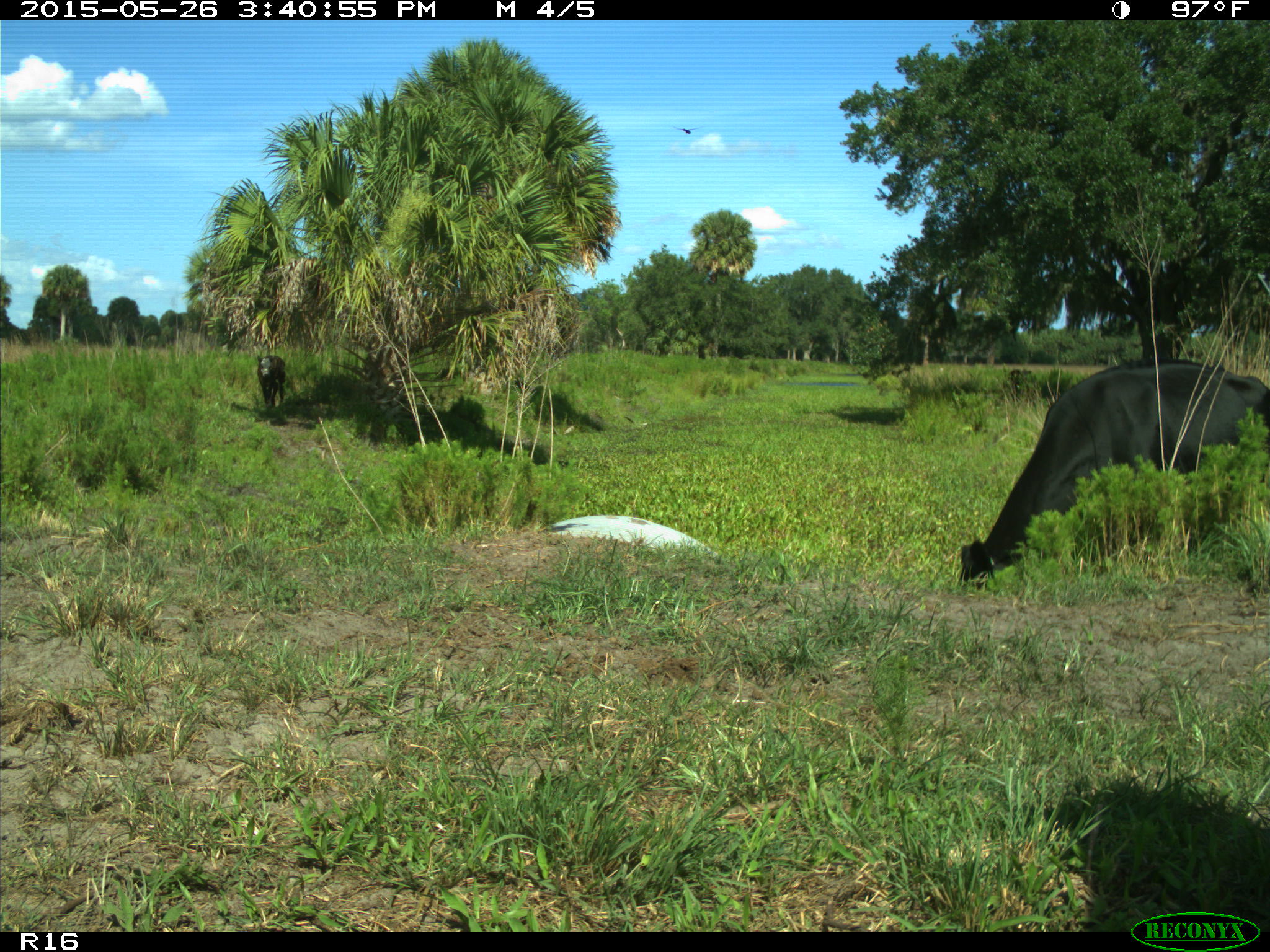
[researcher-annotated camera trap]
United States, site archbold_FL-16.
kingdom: Animalia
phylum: Chordata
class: Mammalia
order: Artiodactyla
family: Bovidae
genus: Bos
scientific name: Bos taurus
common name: domestic cow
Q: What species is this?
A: Bos taurus (domestic cow).